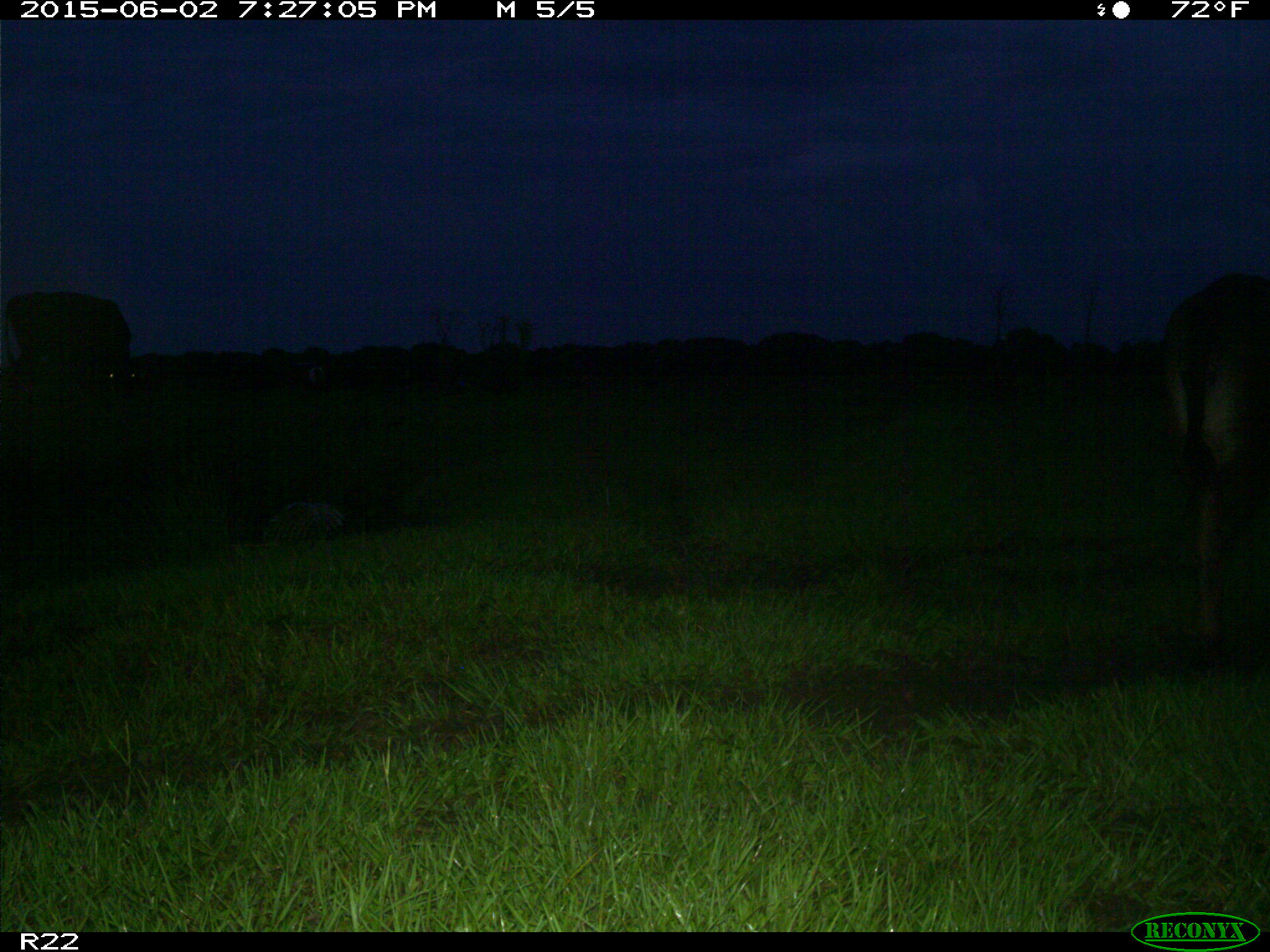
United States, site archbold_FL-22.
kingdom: Animalia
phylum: Chordata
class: Mammalia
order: Artiodactyla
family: Bovidae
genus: Bos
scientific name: Bos taurus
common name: domestic cow